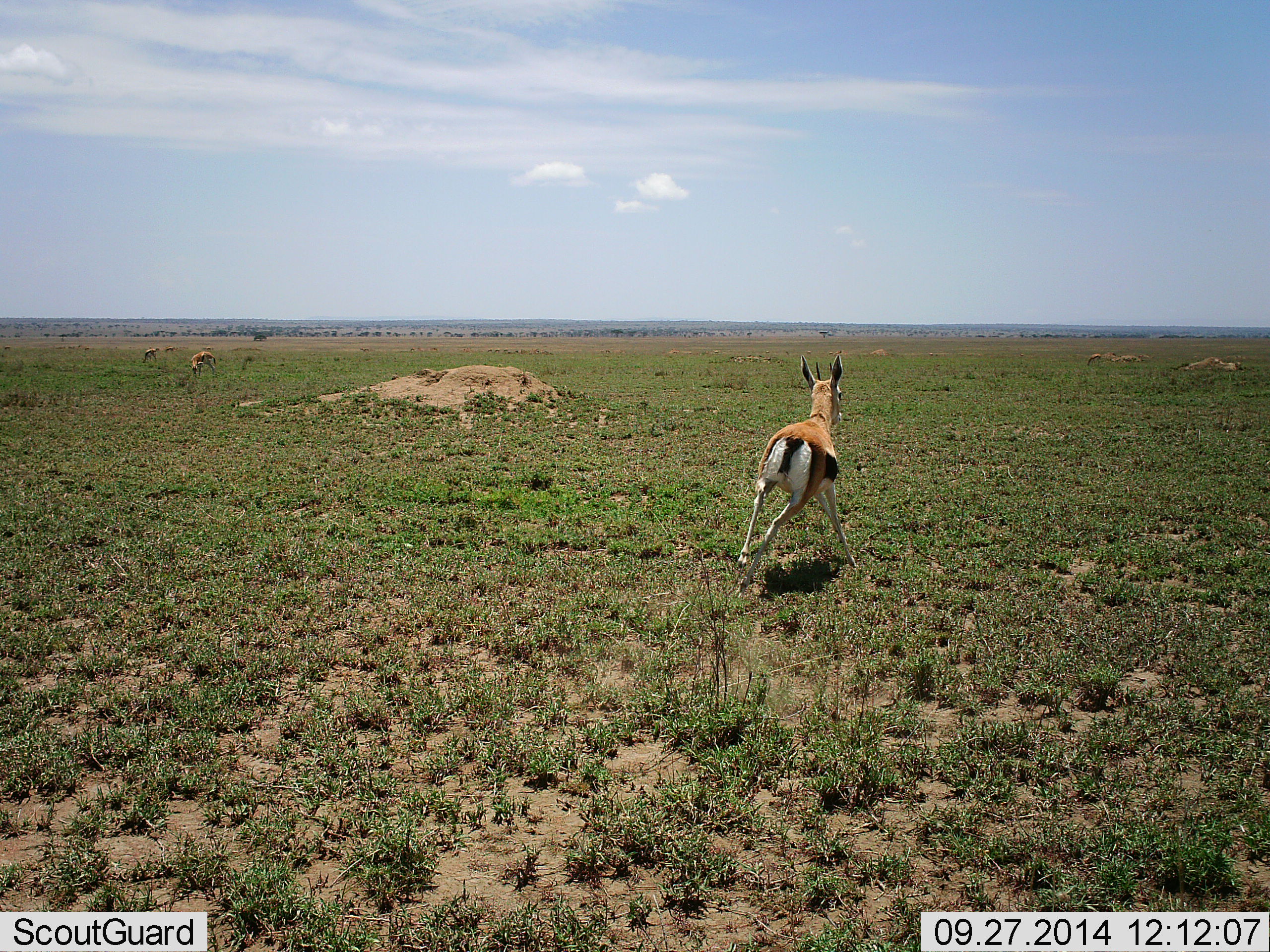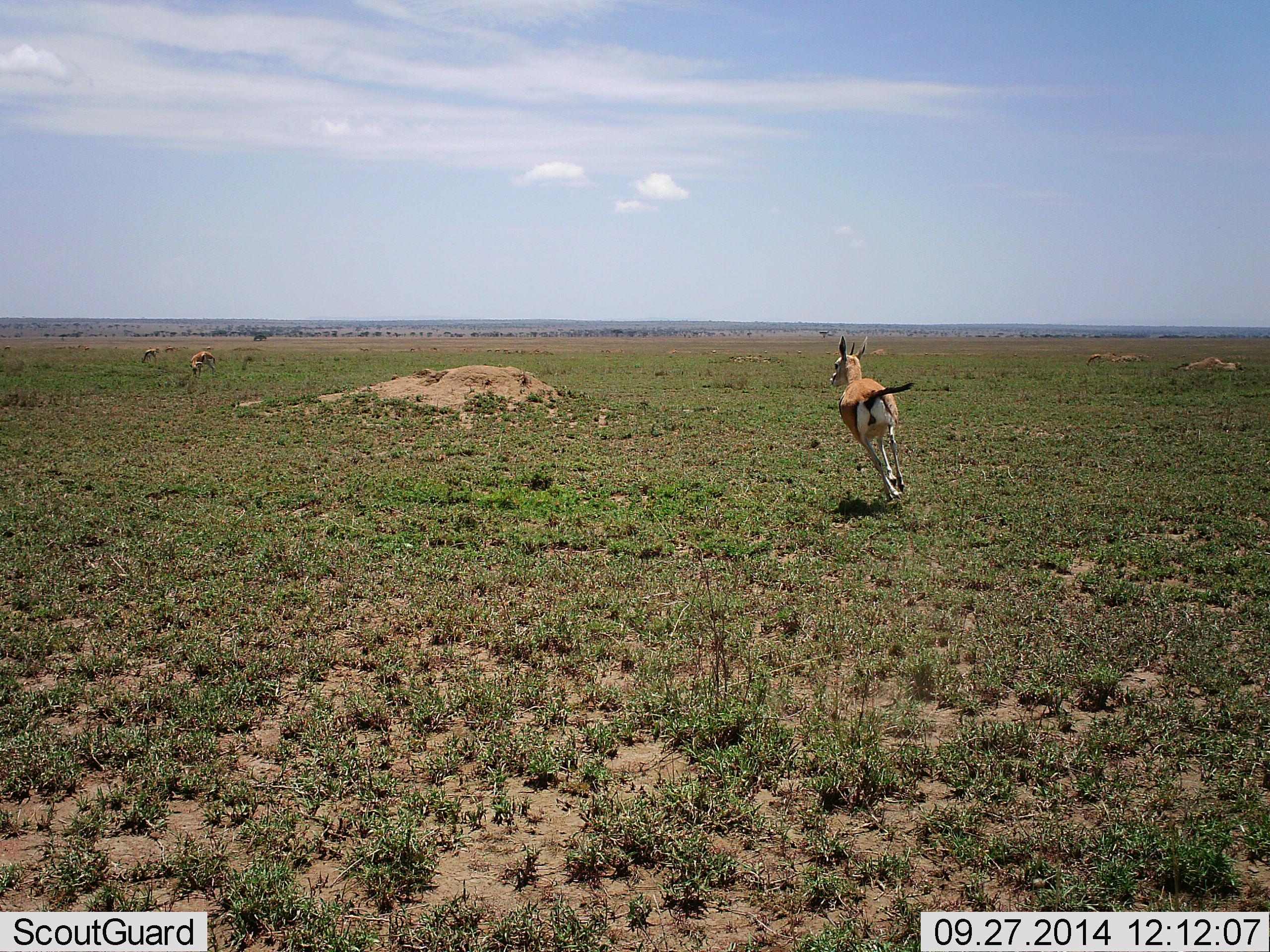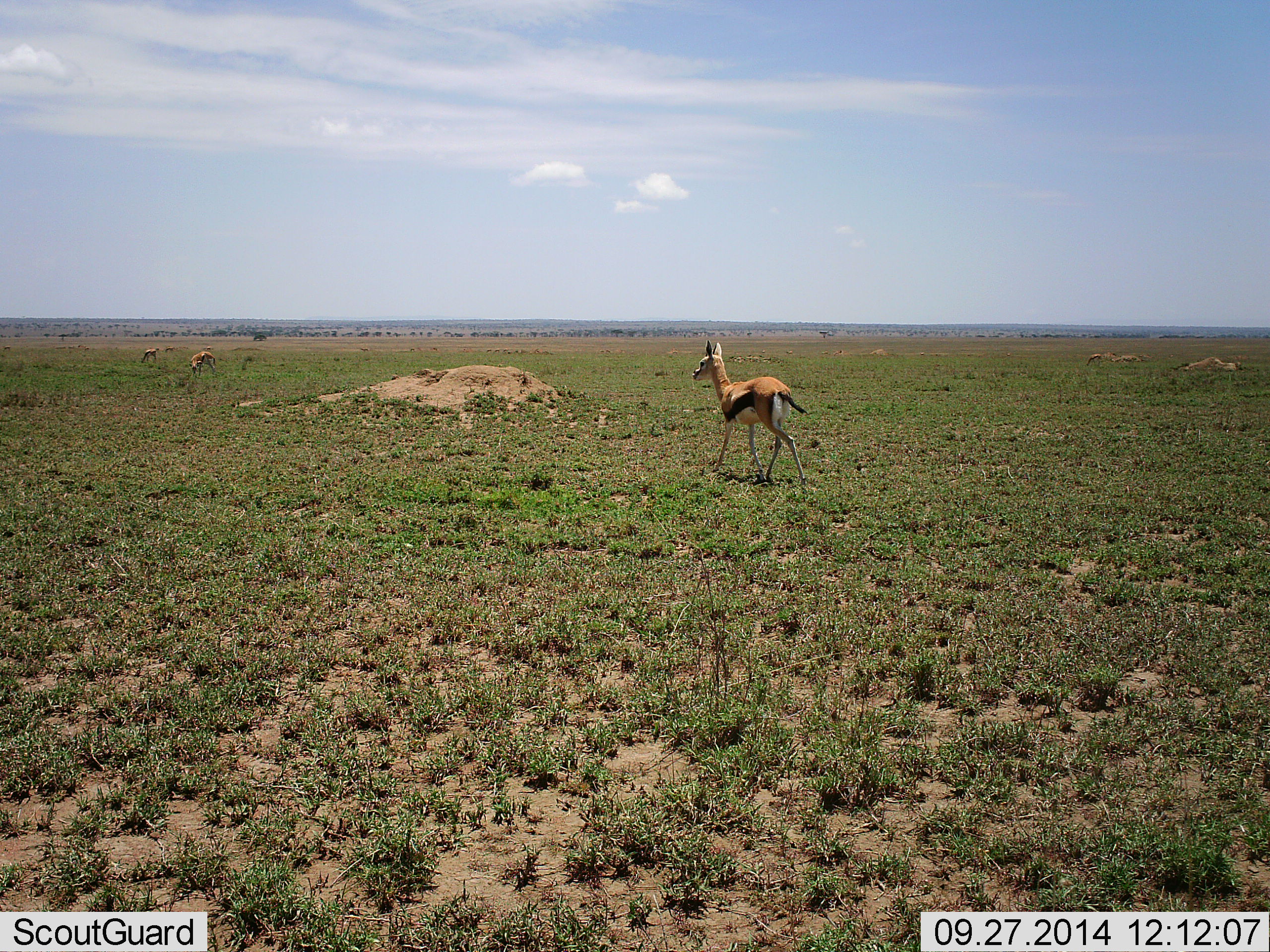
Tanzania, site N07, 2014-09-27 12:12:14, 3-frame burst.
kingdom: Animalia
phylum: Chordata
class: Mammalia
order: Artiodactyla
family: Bovidae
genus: Eudorcas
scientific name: Eudorcas thomsonii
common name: thomson's gazelle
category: gazellethomsons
Gazellethomsons (thomson's gazelle) (Eudorcas thomsonii), count 3. Behavior (volunteer vote fractions): standing 10%, resting 0%, moving 100%, interacting 0%. Young present (vote fraction): 0%. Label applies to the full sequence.